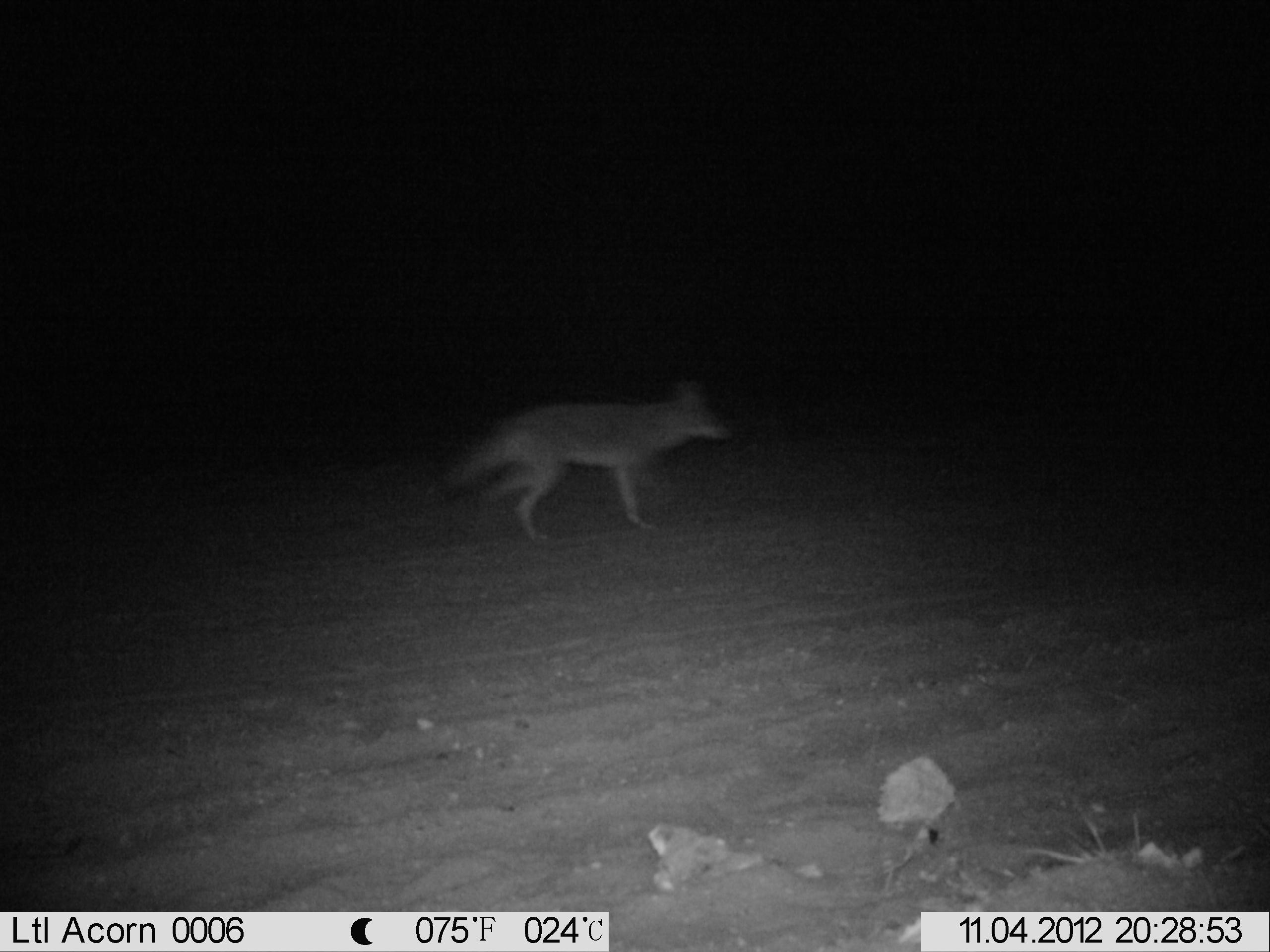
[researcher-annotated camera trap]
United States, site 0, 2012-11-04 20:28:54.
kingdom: Animalia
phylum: Chordata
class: Mammalia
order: Carnivora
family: Canidae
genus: Canis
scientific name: Canis latrans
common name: coyote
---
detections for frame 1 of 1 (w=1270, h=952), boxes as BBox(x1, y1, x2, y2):
coyote: BBox(444, 376, 738, 547)